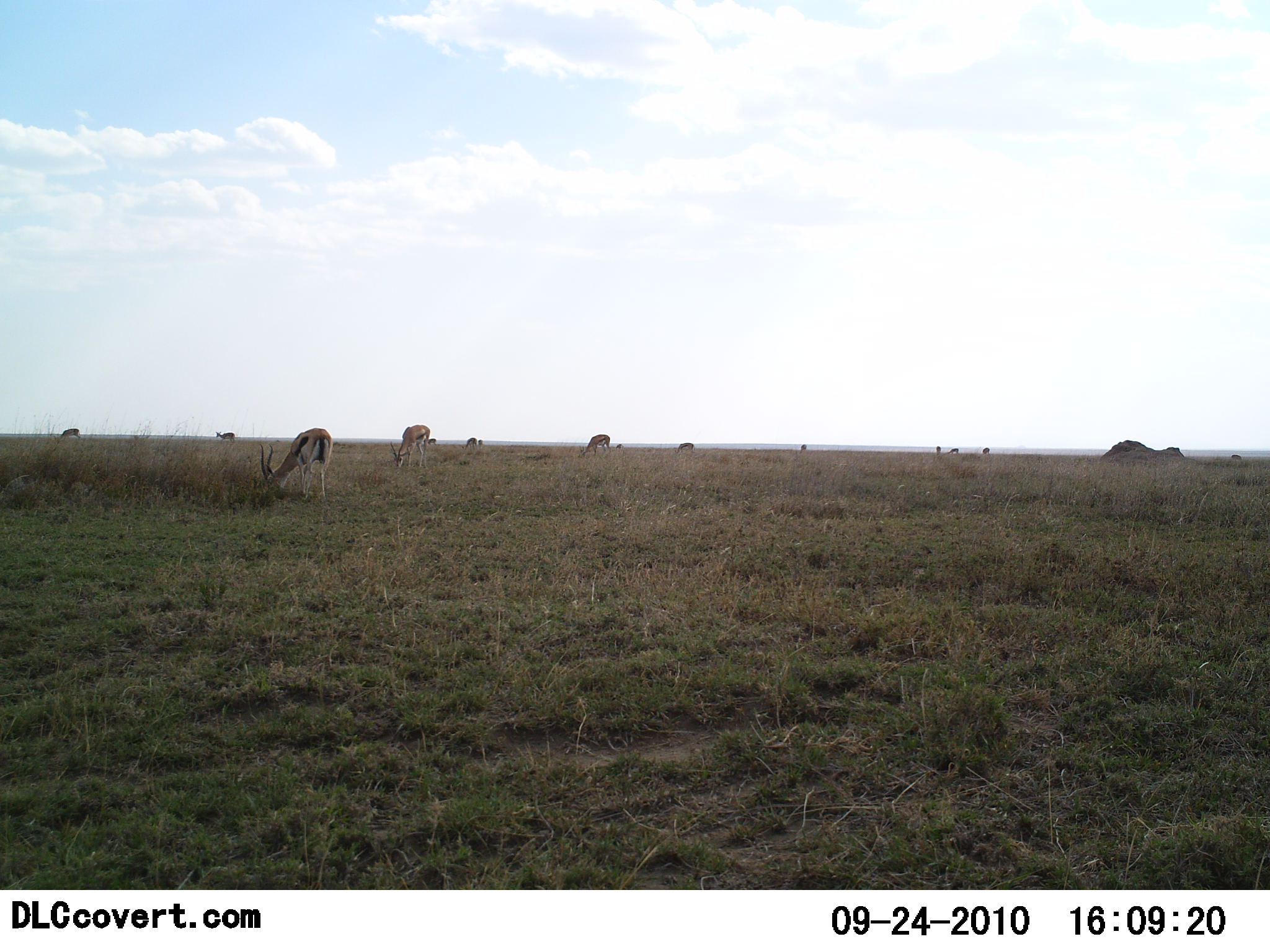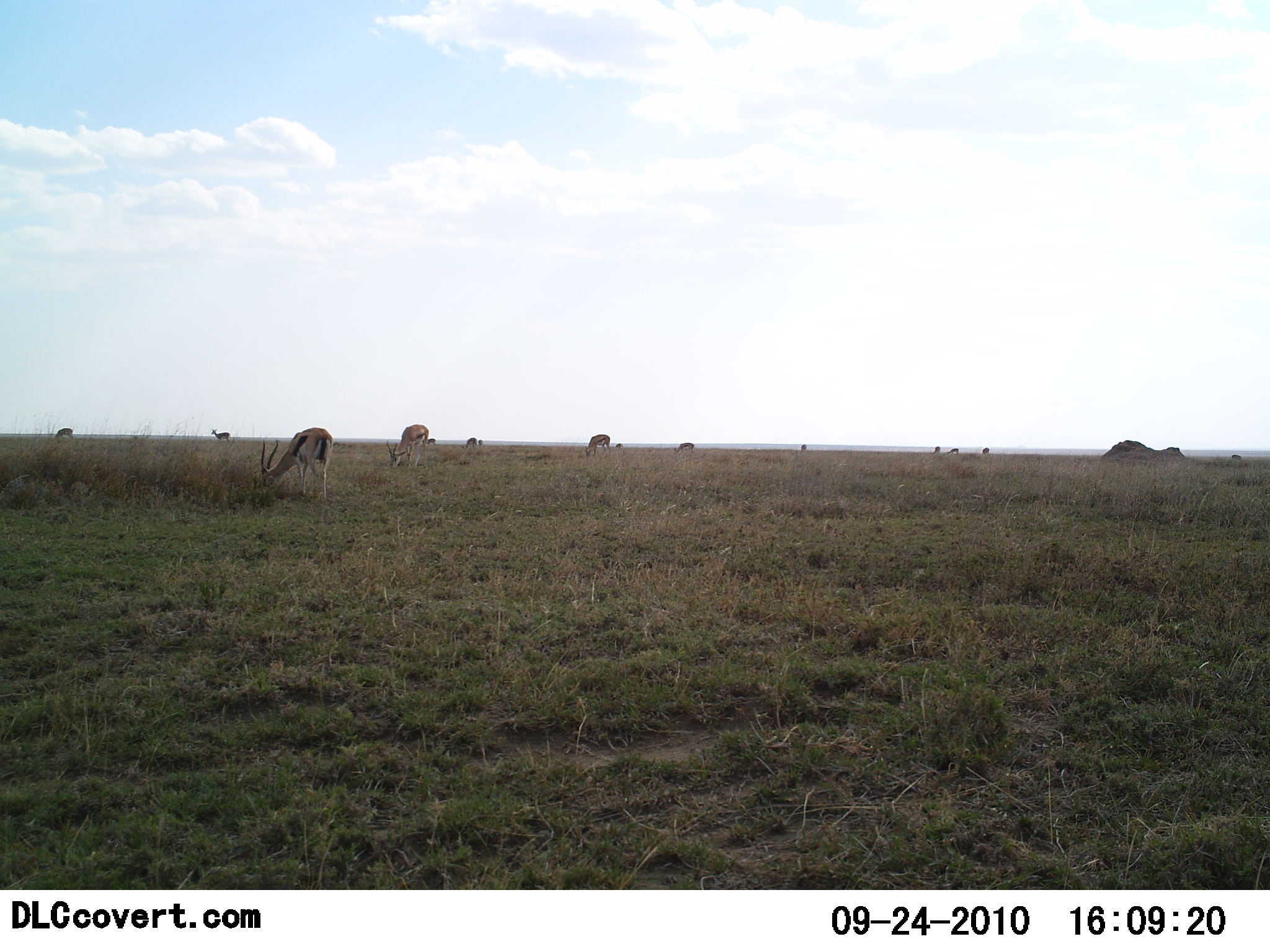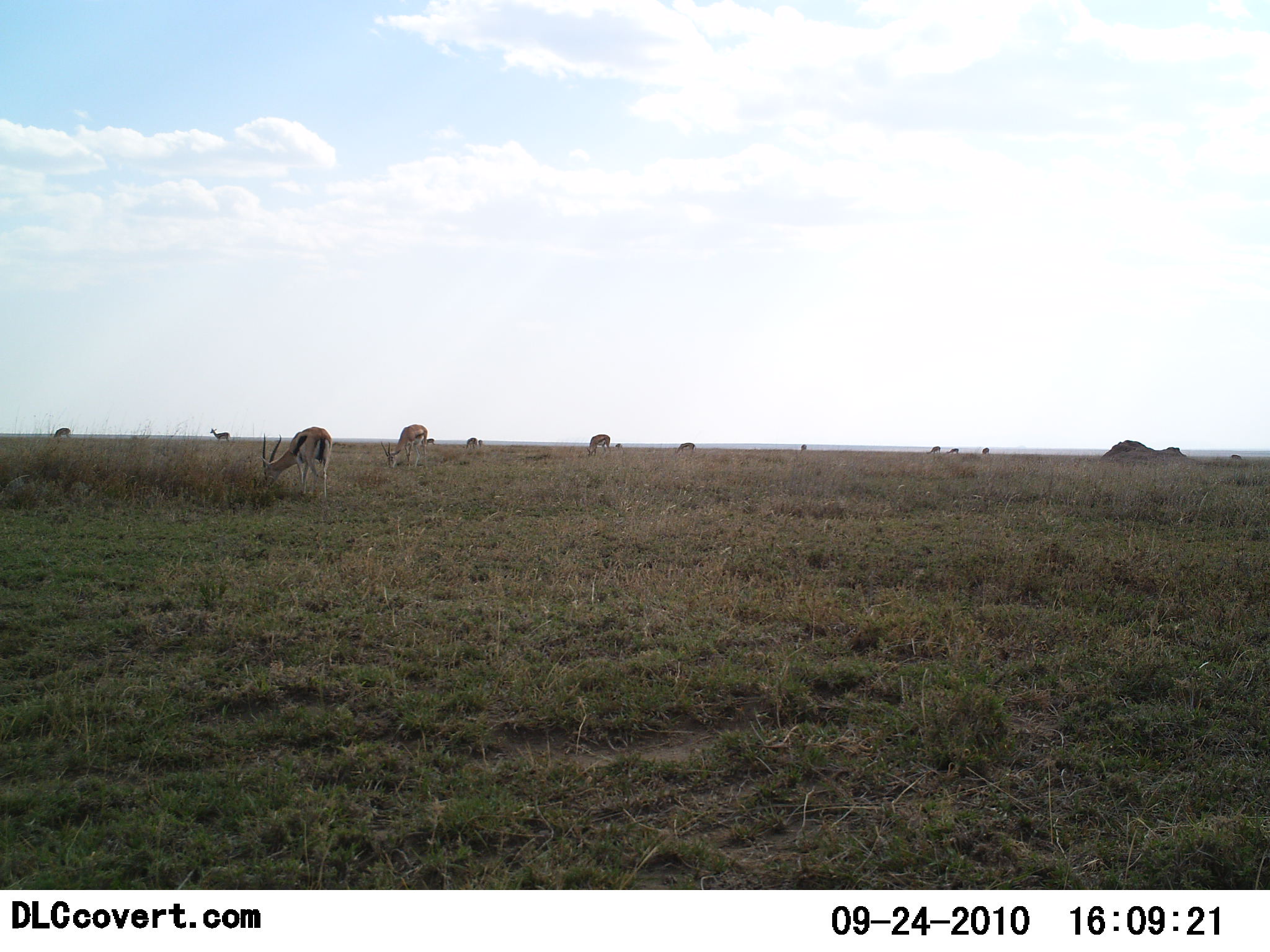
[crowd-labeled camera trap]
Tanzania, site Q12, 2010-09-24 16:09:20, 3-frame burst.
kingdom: Animalia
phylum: Chordata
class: Mammalia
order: Artiodactyla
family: Bovidae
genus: Eudorcas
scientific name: Eudorcas thomsonii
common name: thomson's gazelle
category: gazellethomsons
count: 11-50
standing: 44%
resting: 0%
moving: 12%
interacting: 0%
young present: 0%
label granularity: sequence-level